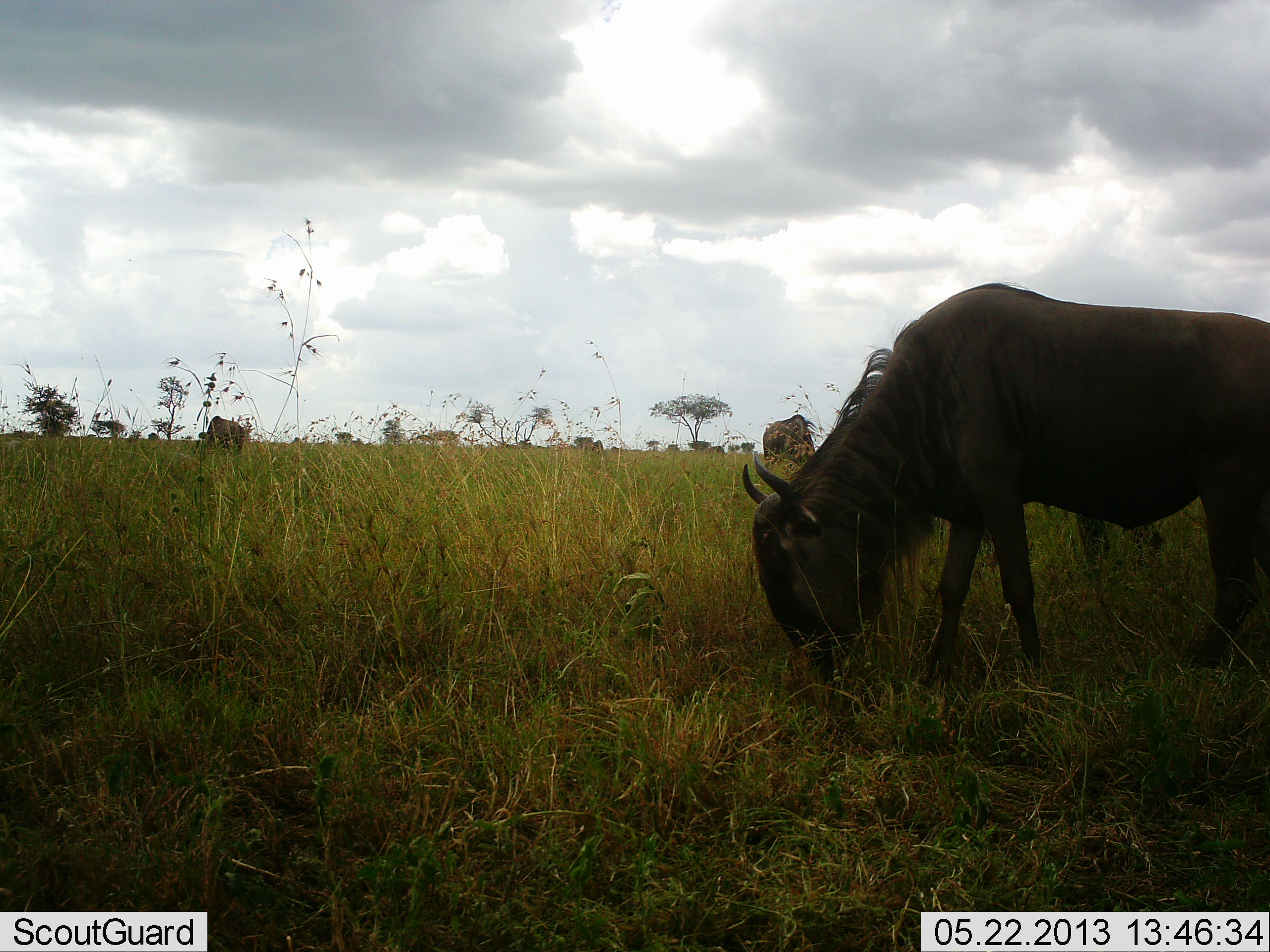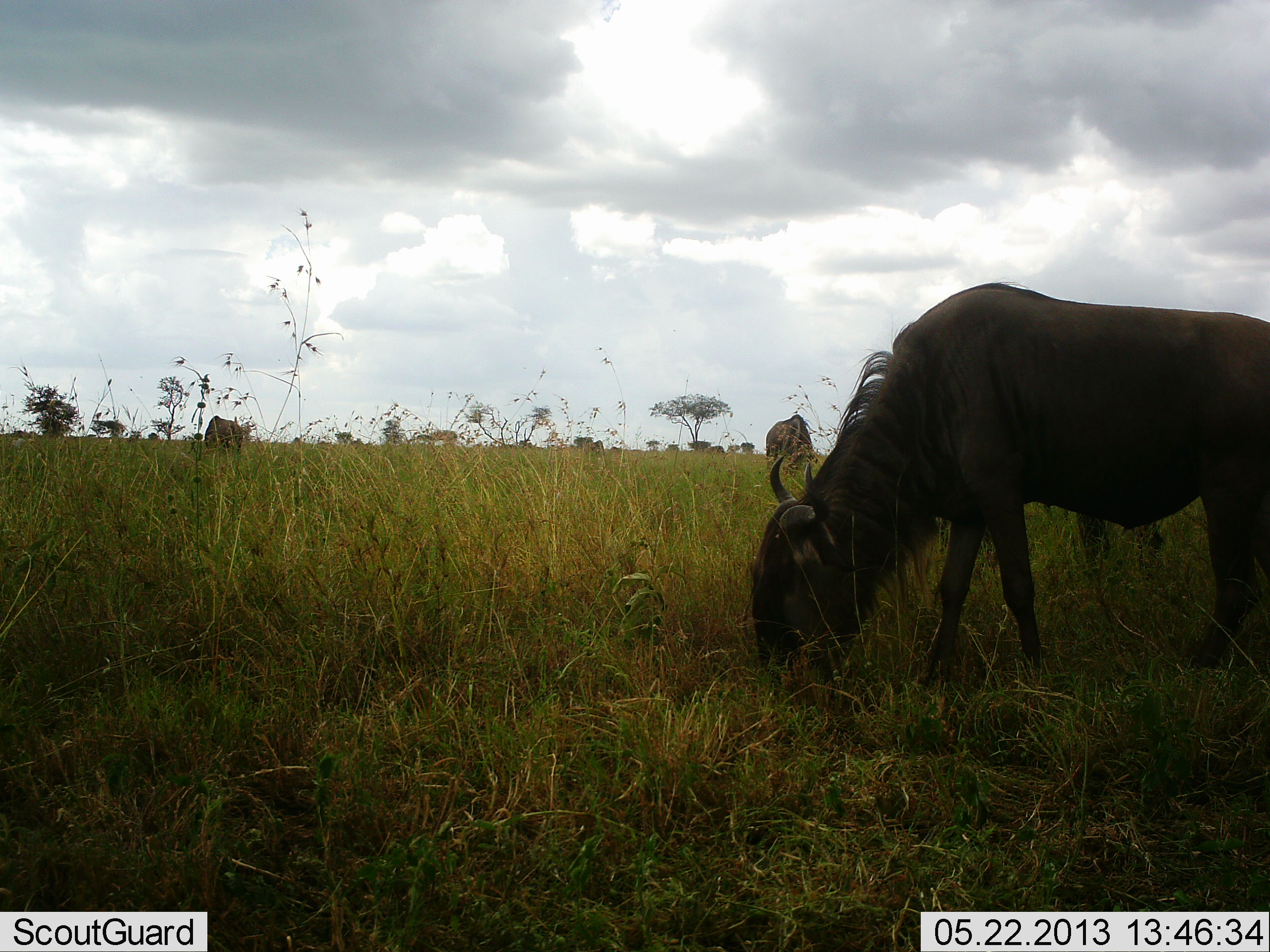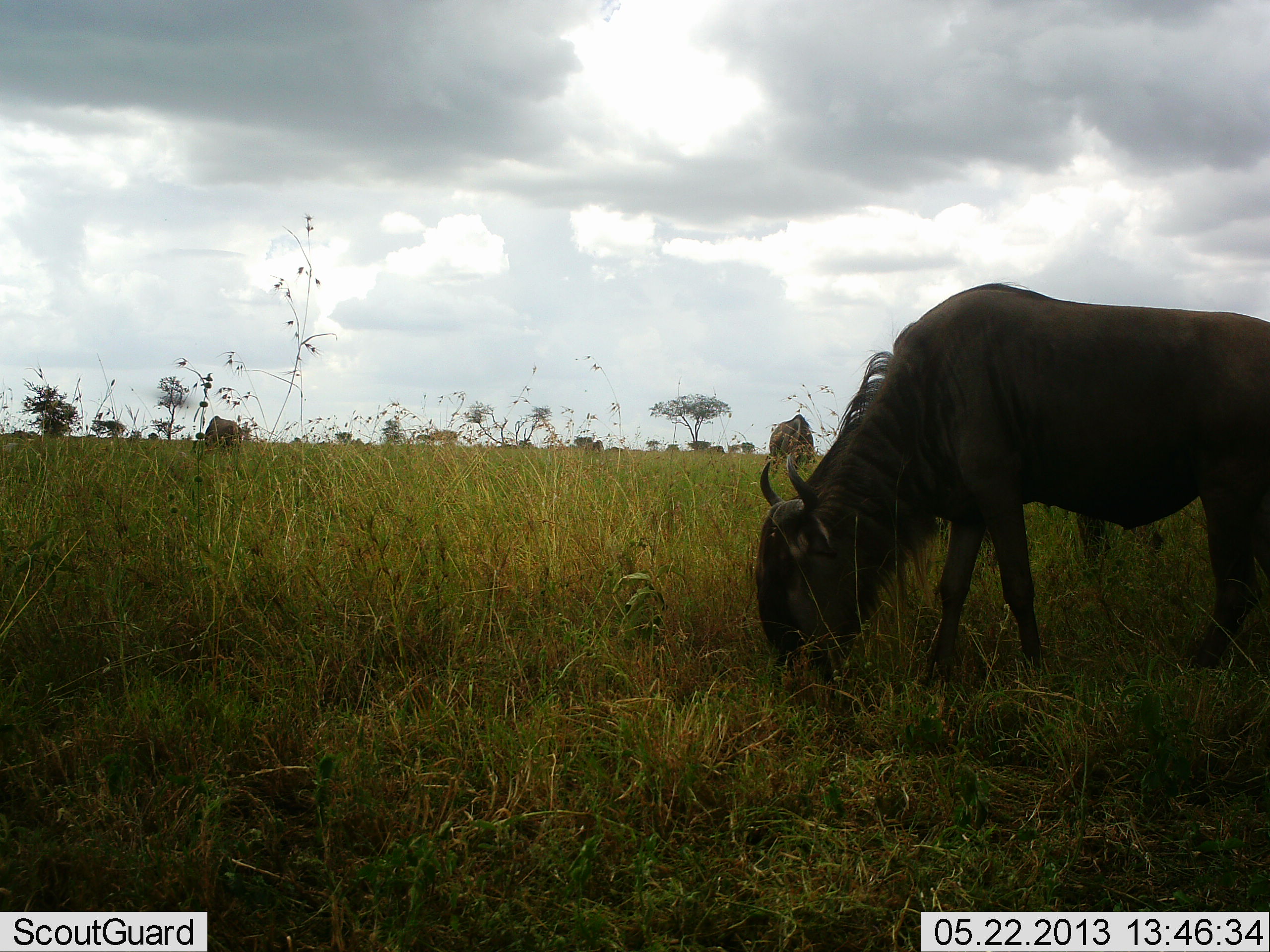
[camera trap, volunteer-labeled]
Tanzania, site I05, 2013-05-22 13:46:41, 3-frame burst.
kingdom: Animalia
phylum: Chordata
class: Mammalia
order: Artiodactyla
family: Bovidae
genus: Connochaetes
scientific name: Connochaetes taurinus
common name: blue wildebeest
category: wildebeest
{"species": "wildebeest (blue wildebeest) (Connochaetes taurinus)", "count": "3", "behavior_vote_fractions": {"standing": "30%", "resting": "0%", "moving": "10%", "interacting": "0%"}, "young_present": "0%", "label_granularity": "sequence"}